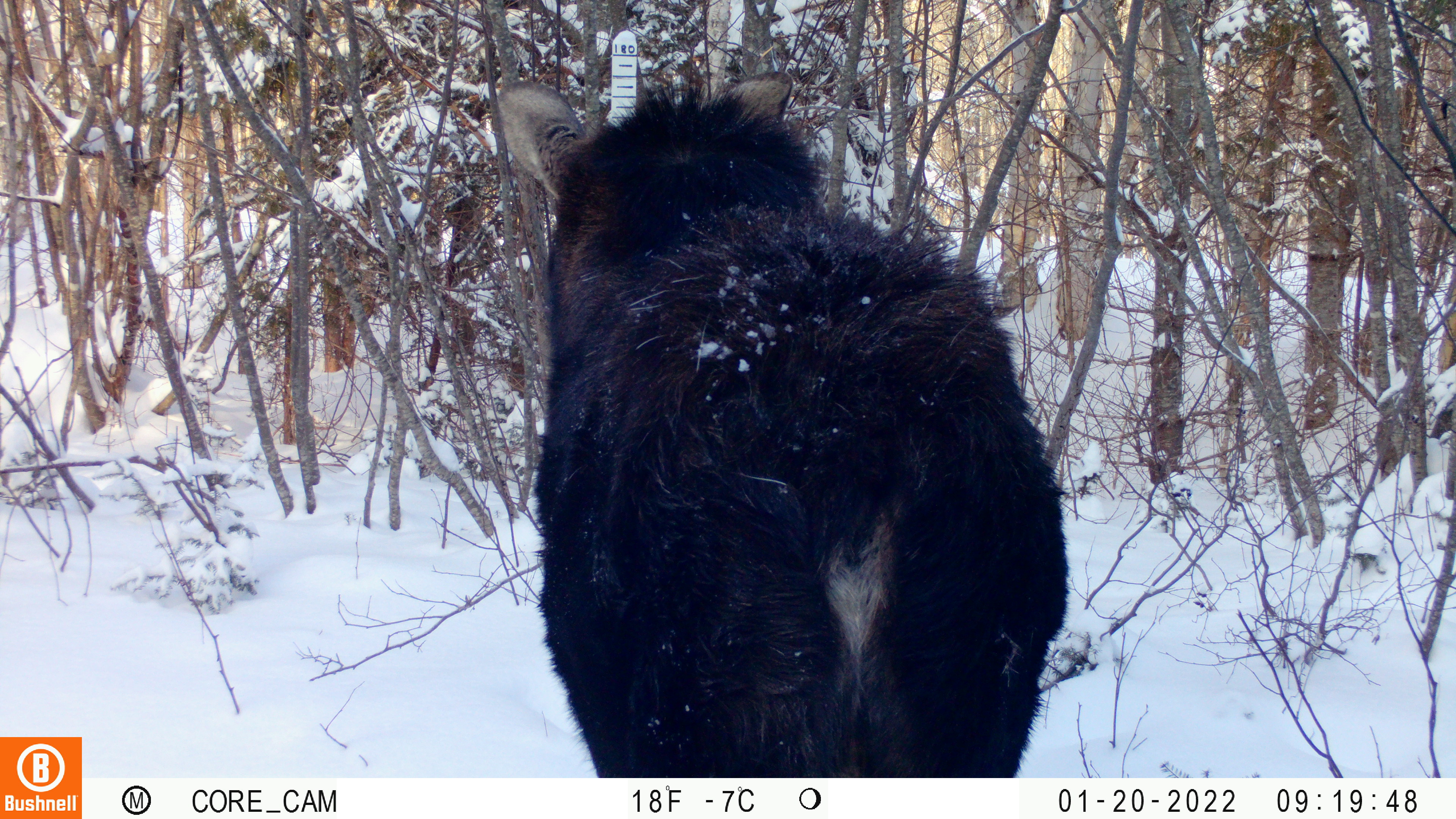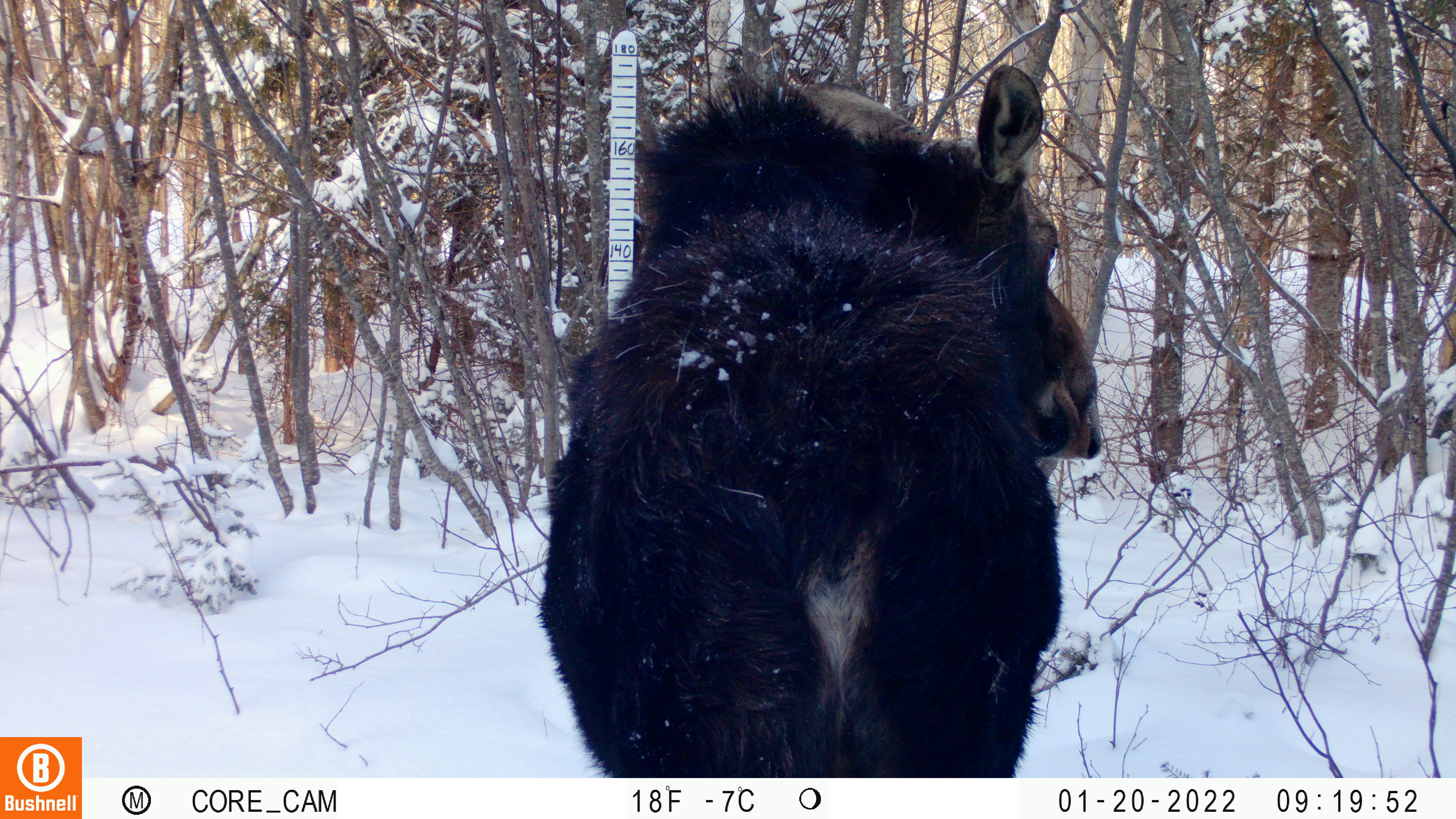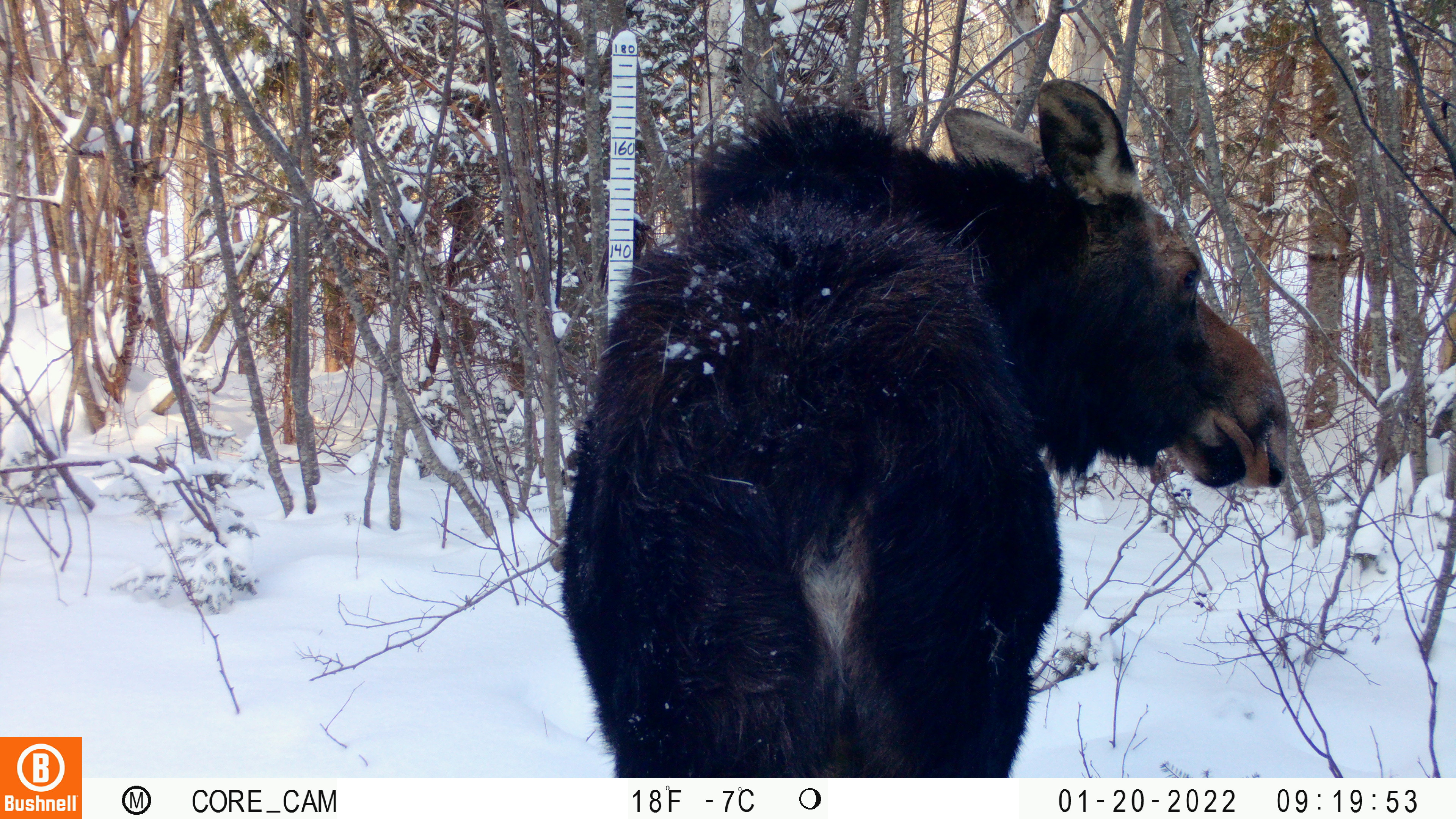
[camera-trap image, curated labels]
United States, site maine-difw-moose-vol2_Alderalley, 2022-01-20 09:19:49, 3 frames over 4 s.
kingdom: Animalia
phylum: Chordata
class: Mammalia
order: Artiodactyla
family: Cervidae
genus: Alces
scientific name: Alces alces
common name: moose